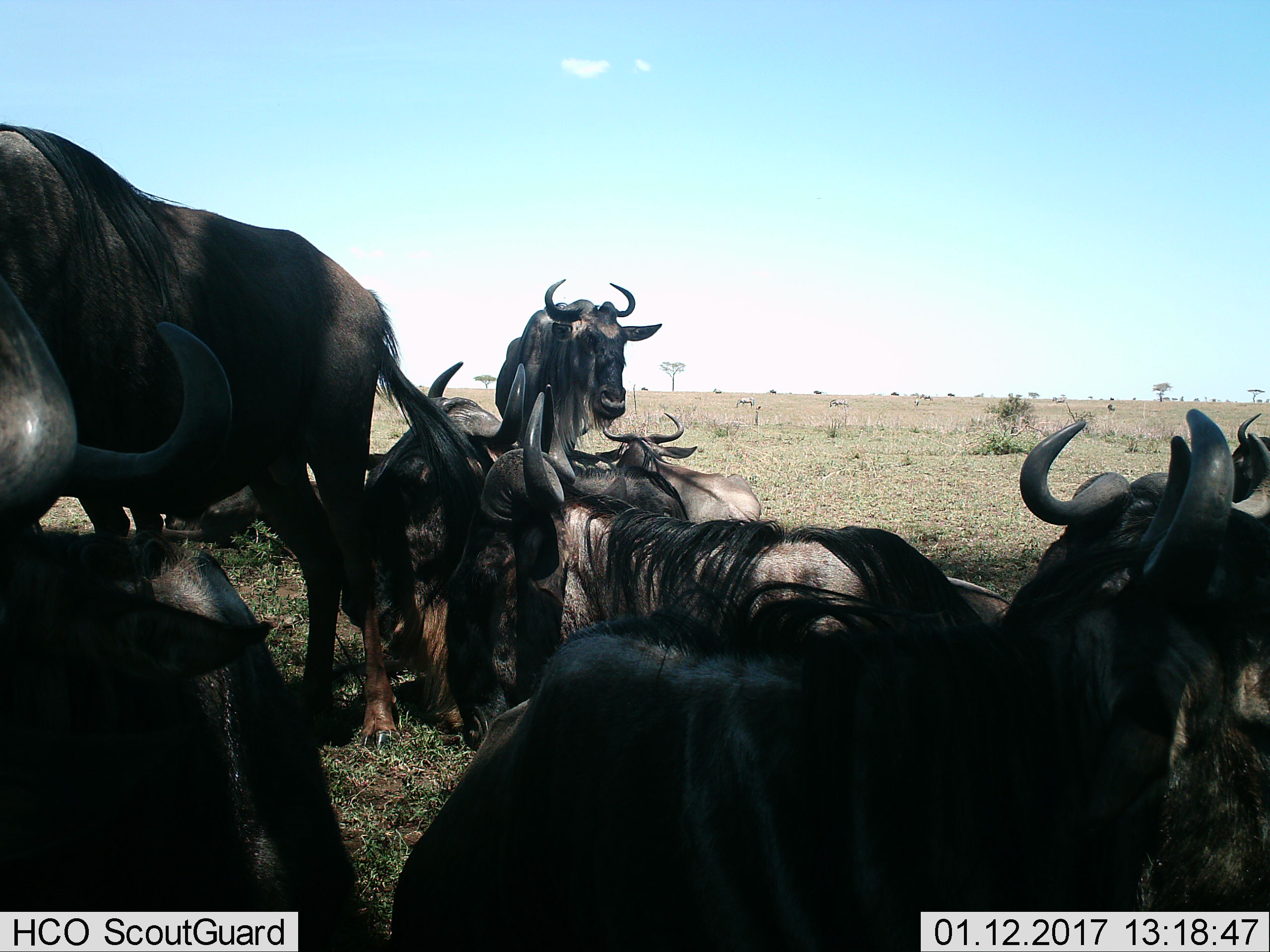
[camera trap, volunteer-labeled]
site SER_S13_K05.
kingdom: Animalia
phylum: Chordata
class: Mammalia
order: Artiodactyla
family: Bovidae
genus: Connochaetes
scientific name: Connochaetes taurinus taurinus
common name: blue wildebeest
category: wildebeestblue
Wildebeestblue (blue wildebeest) (Connochaetes taurinus taurinus), count 9. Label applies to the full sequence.